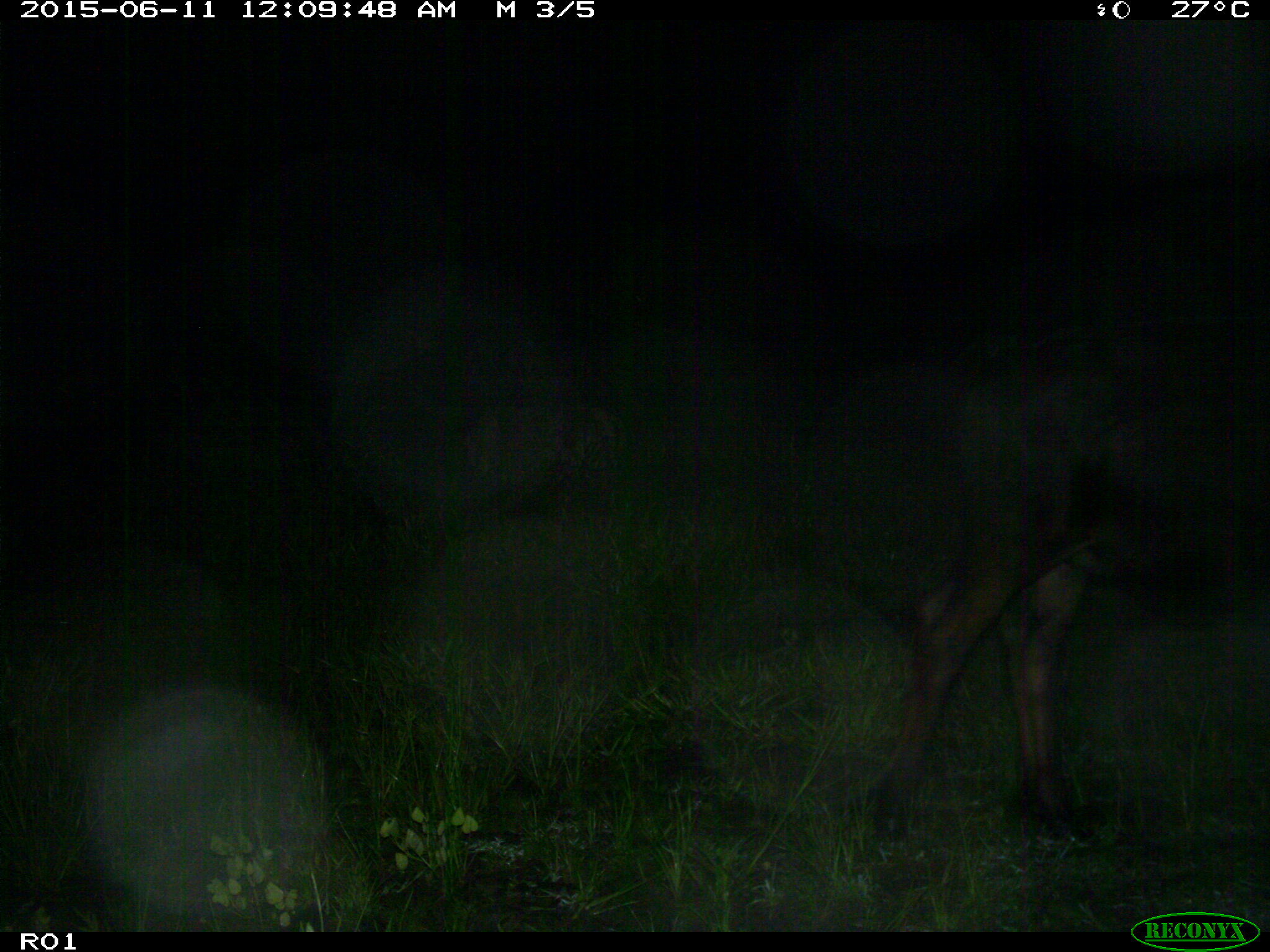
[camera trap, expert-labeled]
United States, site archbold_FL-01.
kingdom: Animalia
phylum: Chordata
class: Mammalia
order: Artiodactyla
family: Bovidae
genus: Bos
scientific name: Bos taurus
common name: domestic cow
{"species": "Bos taurus (domestic cow)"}